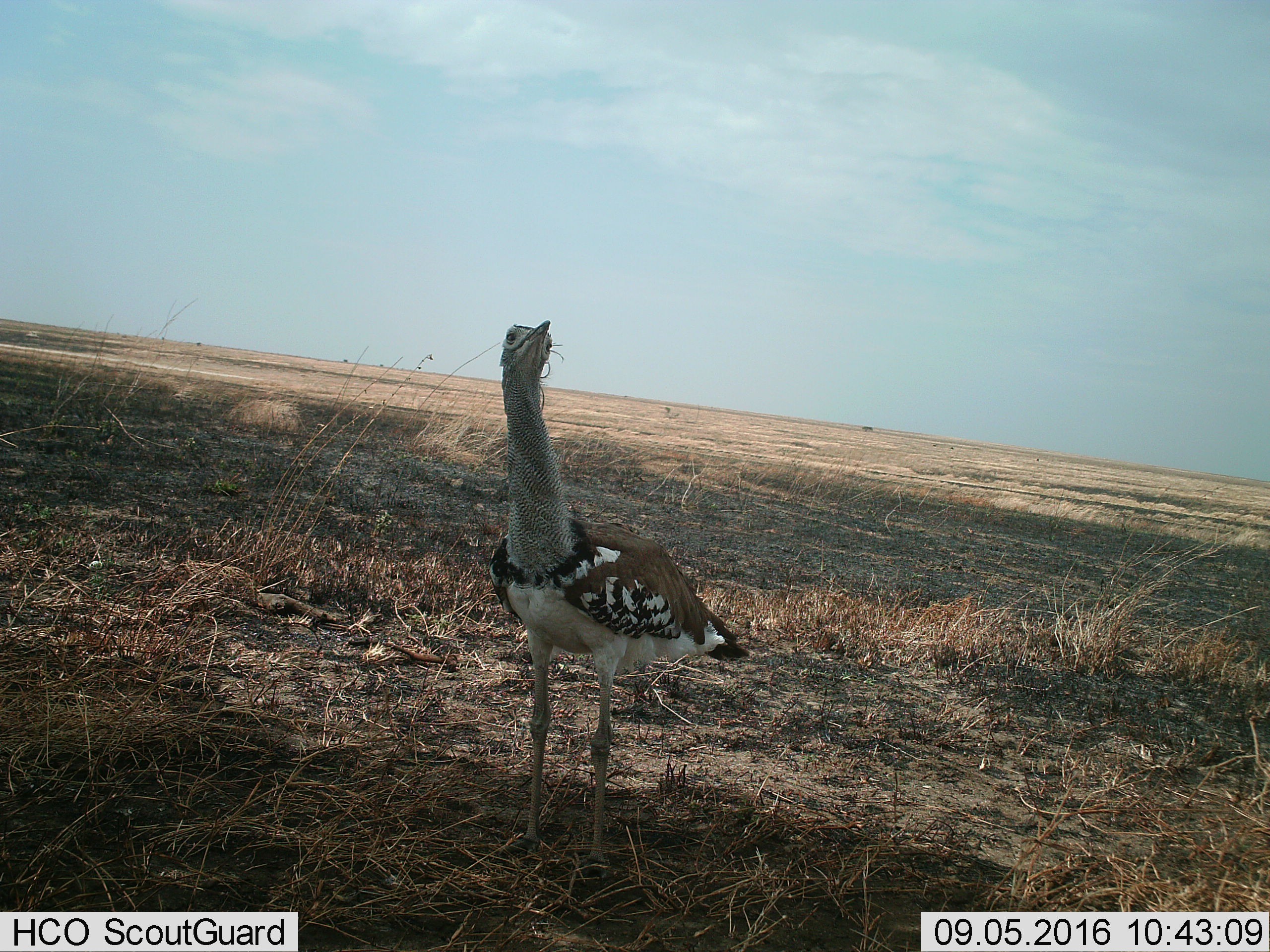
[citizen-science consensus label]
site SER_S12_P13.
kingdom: Animalia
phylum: Chordata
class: Aves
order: Otidiformes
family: Otididae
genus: Ardeotis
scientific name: Ardeotis kori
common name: kori bustard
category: bustardkori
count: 1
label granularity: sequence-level